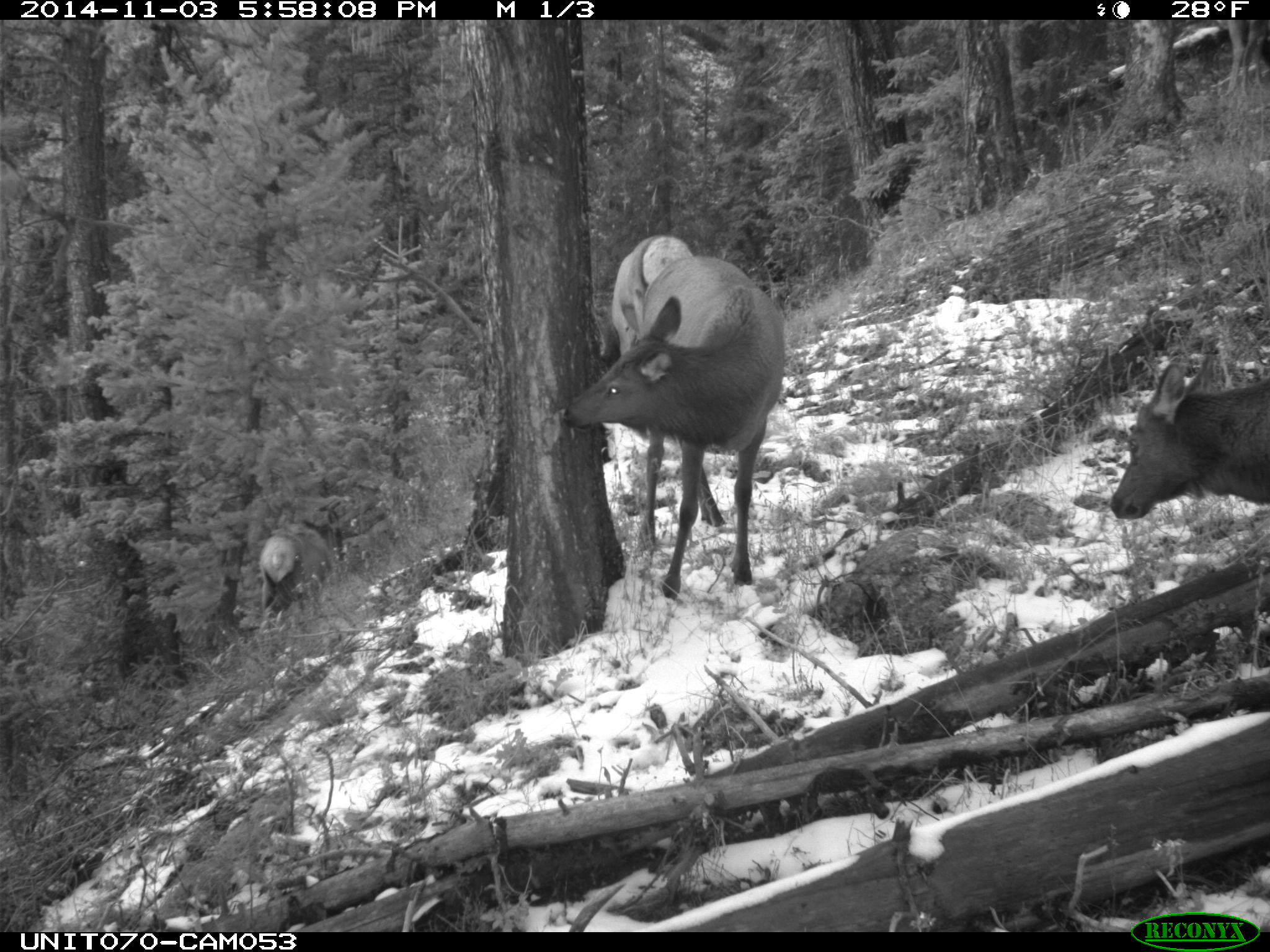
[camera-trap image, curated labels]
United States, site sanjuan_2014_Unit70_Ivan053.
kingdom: Animalia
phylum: Chordata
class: Mammalia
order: Artiodactyla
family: Cervidae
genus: Cervus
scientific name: Cervus elaphus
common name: red deer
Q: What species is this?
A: Cervus elaphus (red deer).